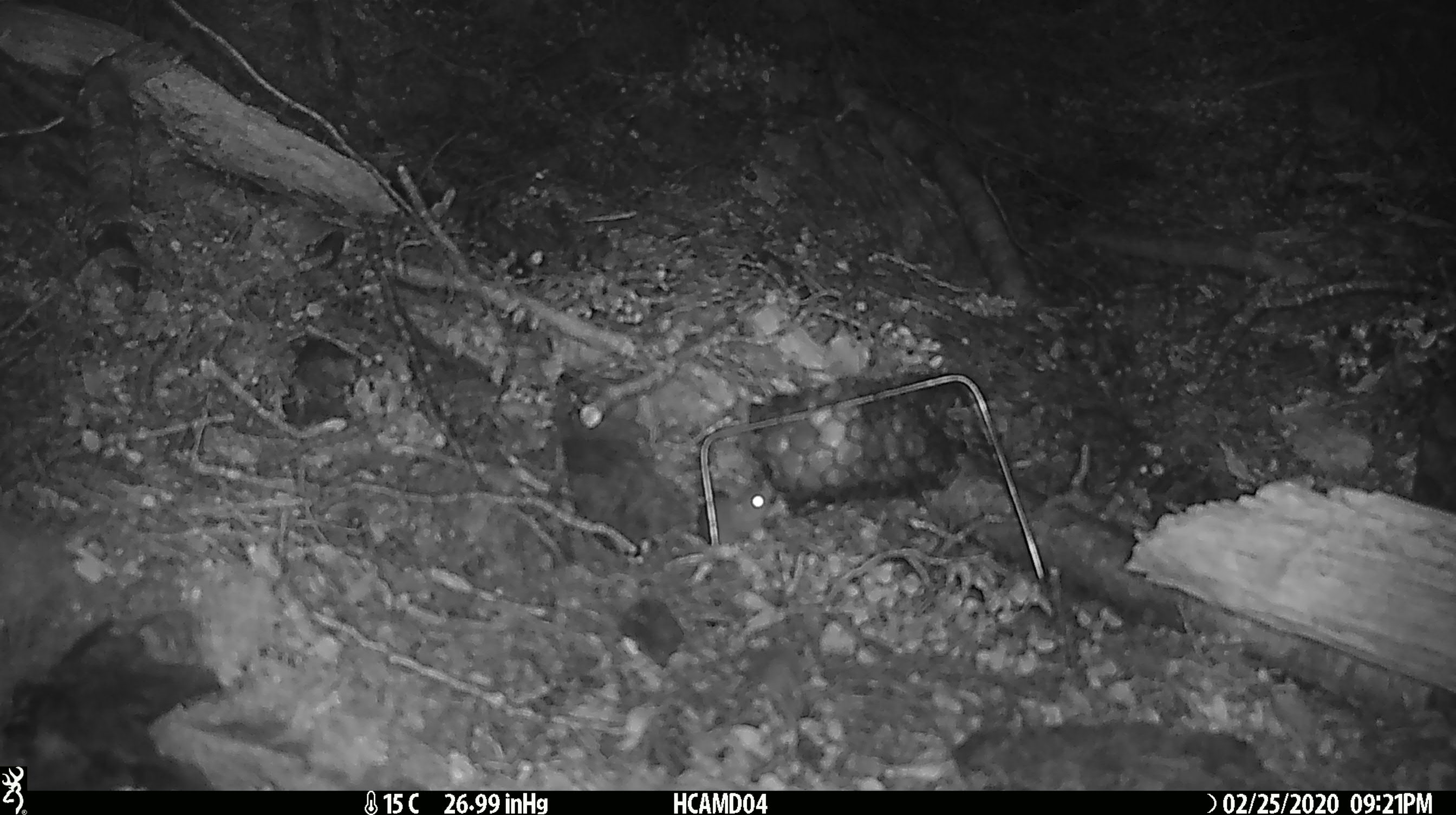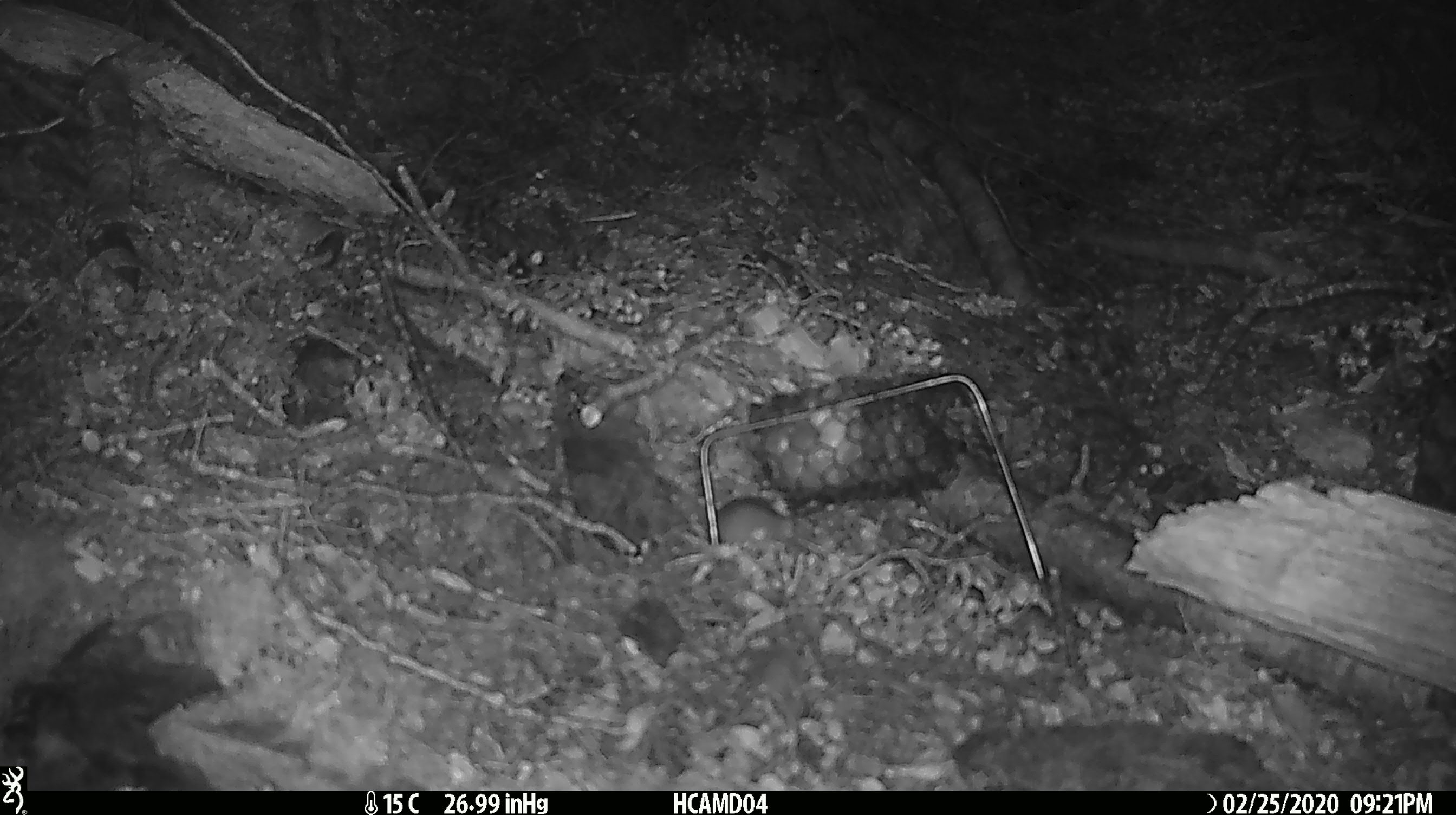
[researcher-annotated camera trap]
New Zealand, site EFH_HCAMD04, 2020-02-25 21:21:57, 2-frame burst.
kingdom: Animalia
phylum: Chordata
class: Mammalia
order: Rodentia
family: Muridae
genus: Mus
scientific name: Mus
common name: mouse